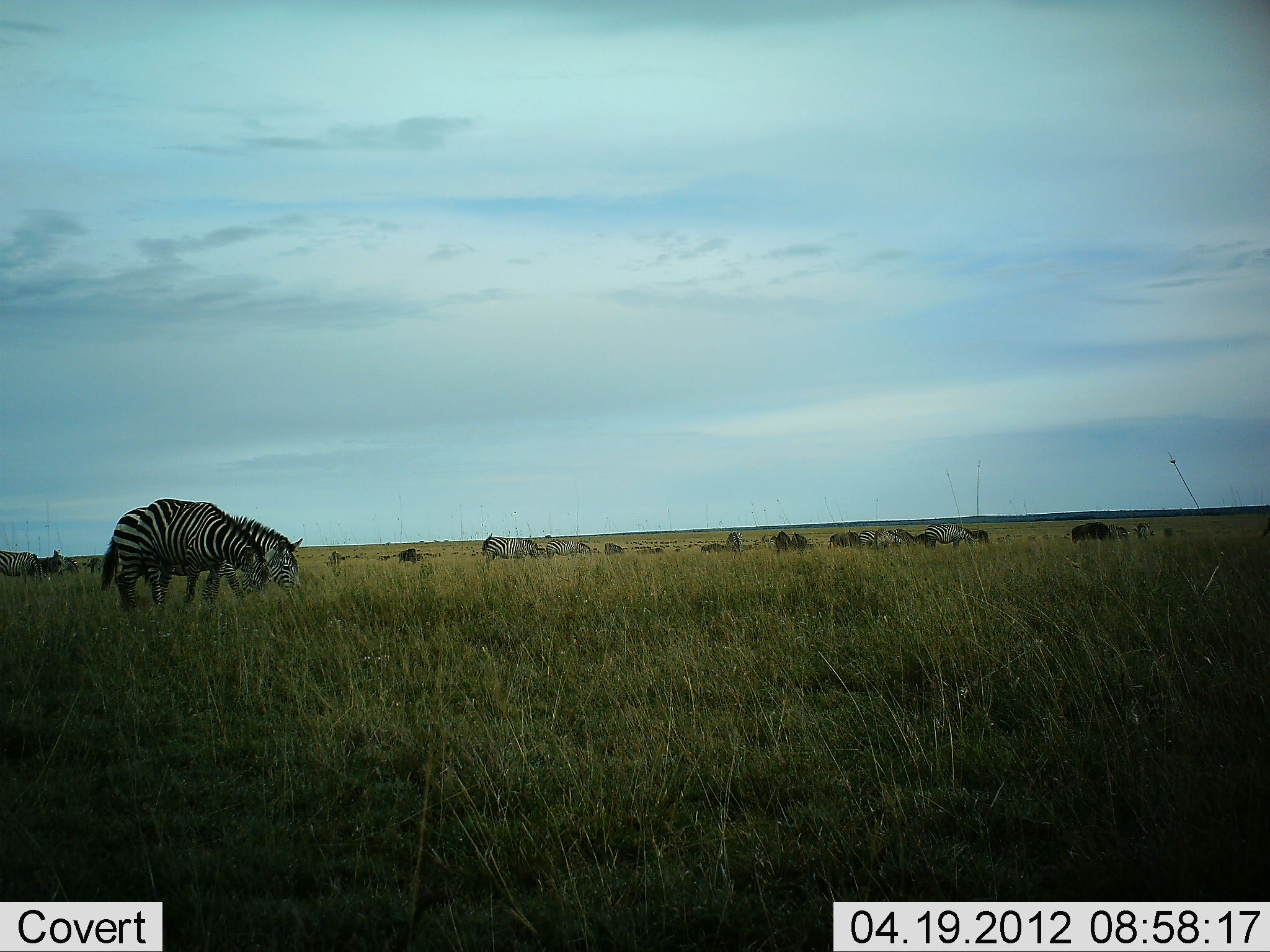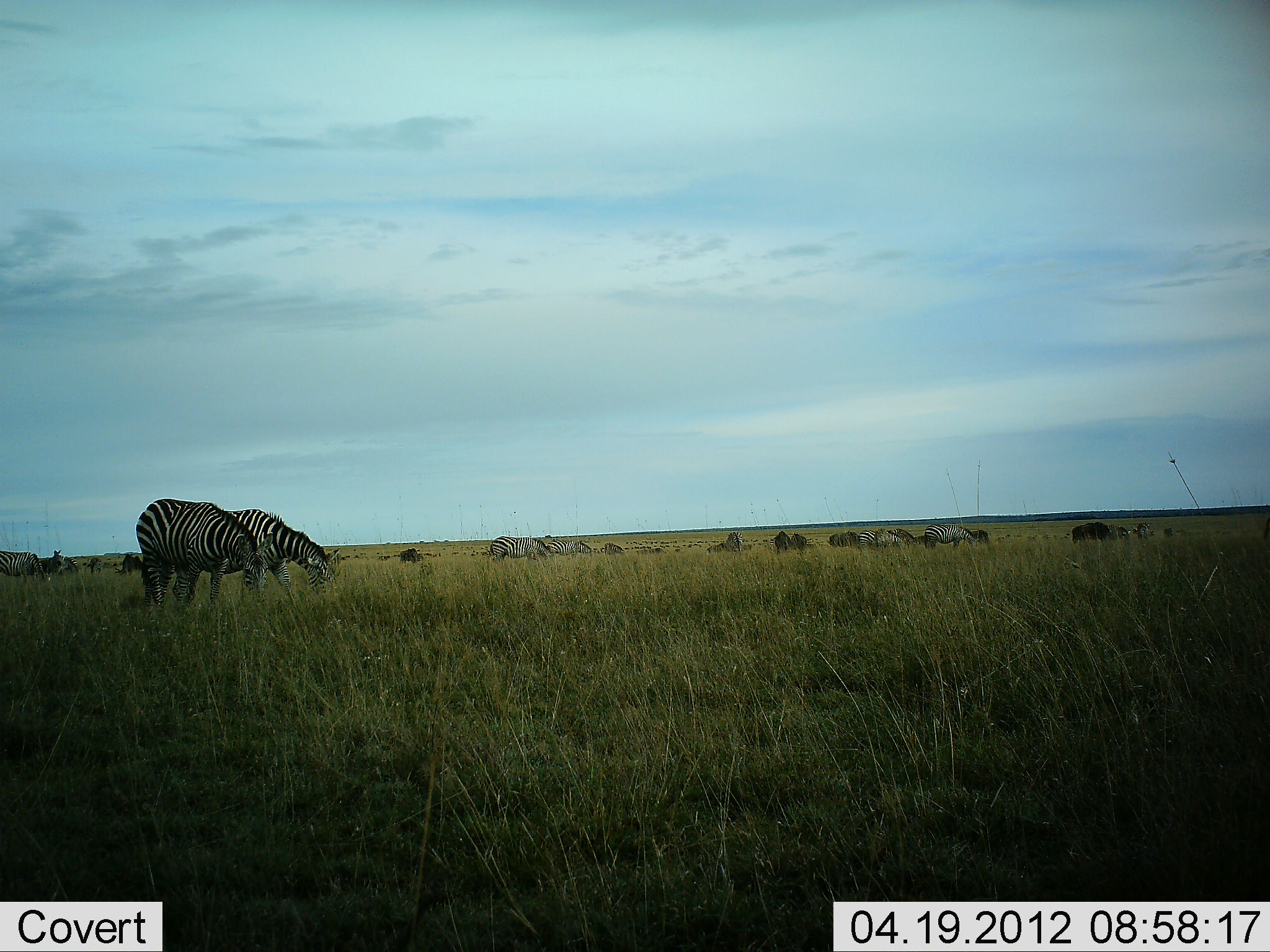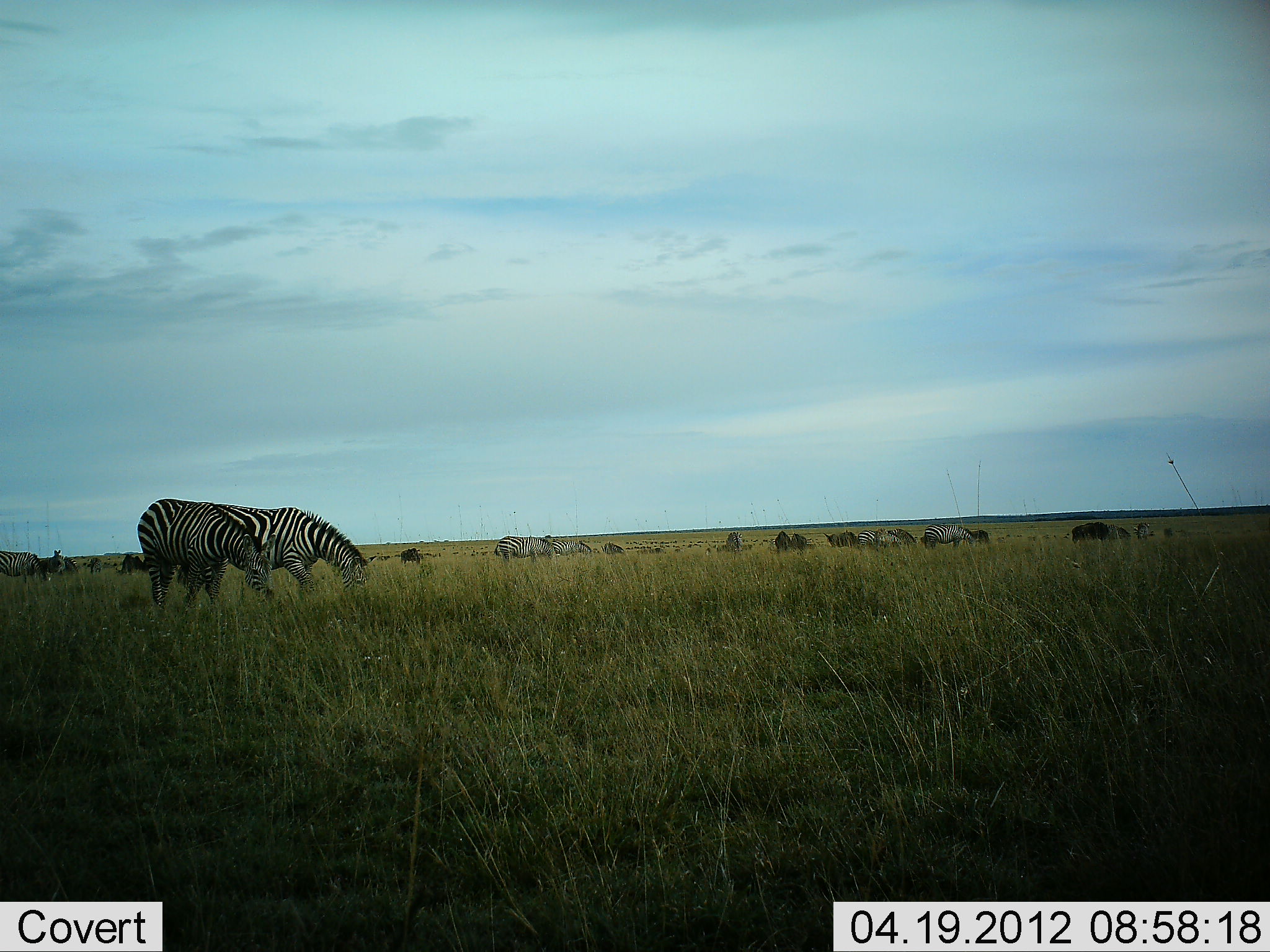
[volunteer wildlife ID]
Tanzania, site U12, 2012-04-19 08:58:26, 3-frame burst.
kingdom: Animalia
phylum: Chordata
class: Mammalia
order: Perissodactyla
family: Equidae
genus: Equus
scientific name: Equus quagga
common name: plains zebra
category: zebra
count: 7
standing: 36%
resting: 3%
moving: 14%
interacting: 3%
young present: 0%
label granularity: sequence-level